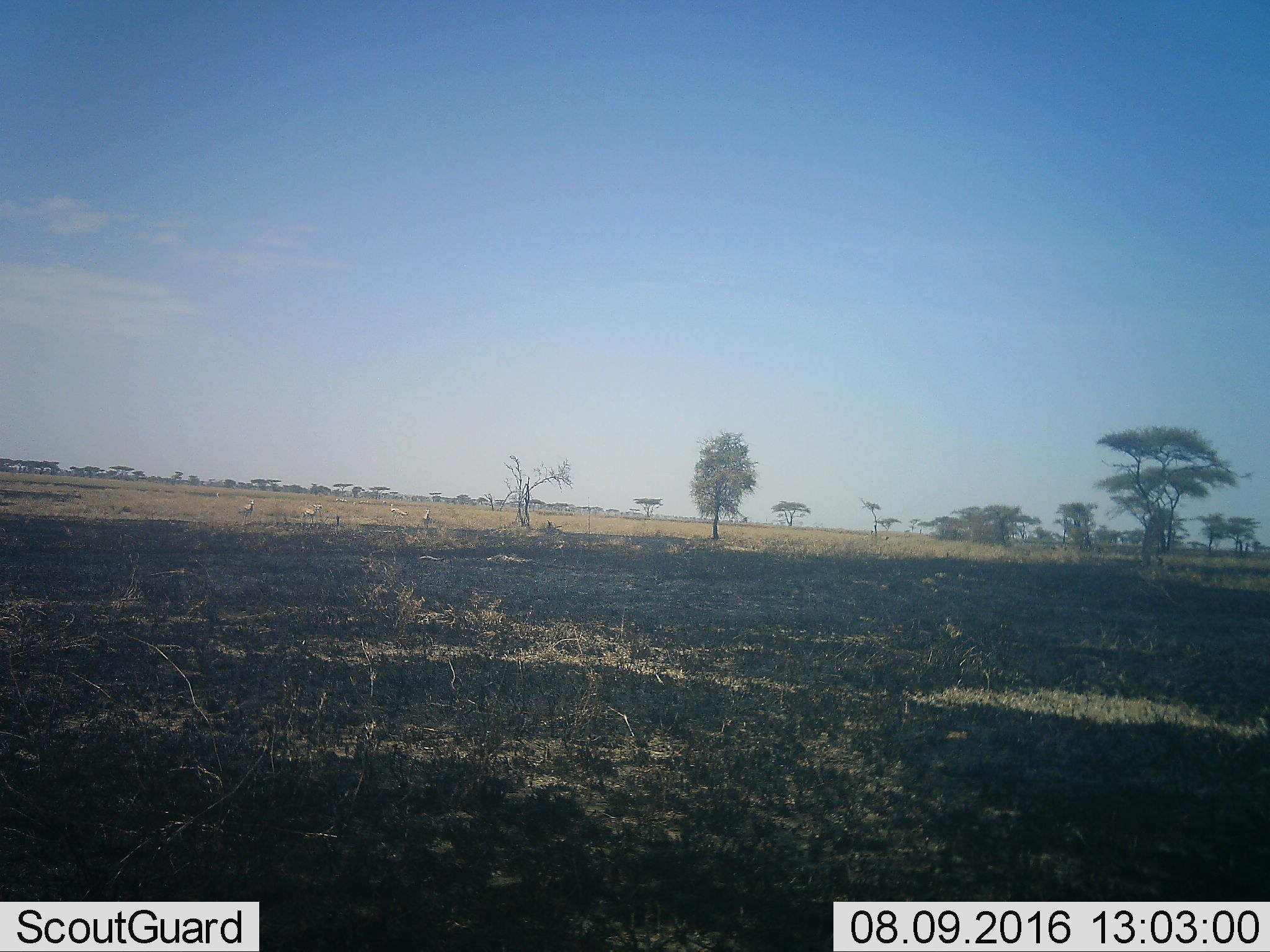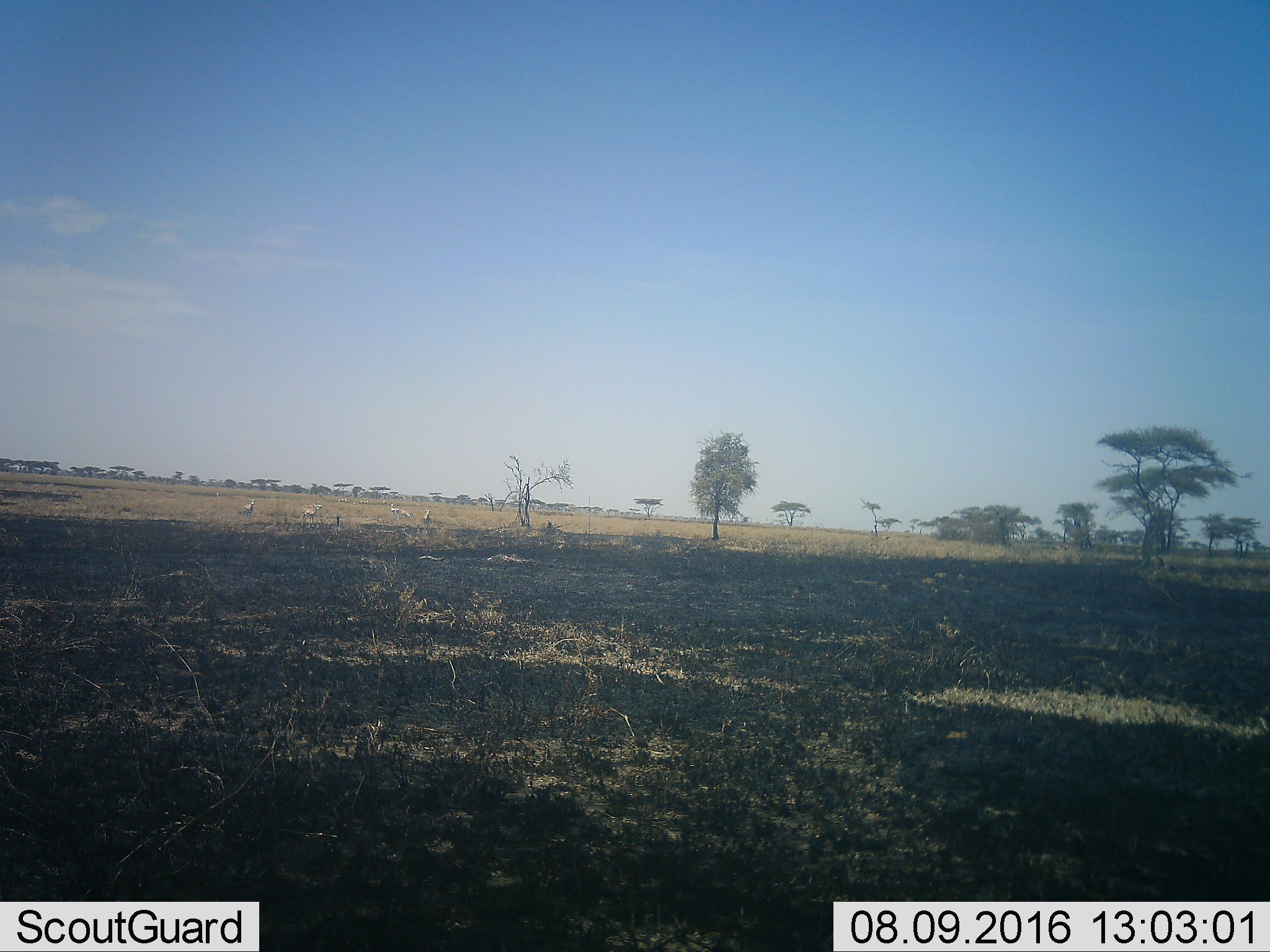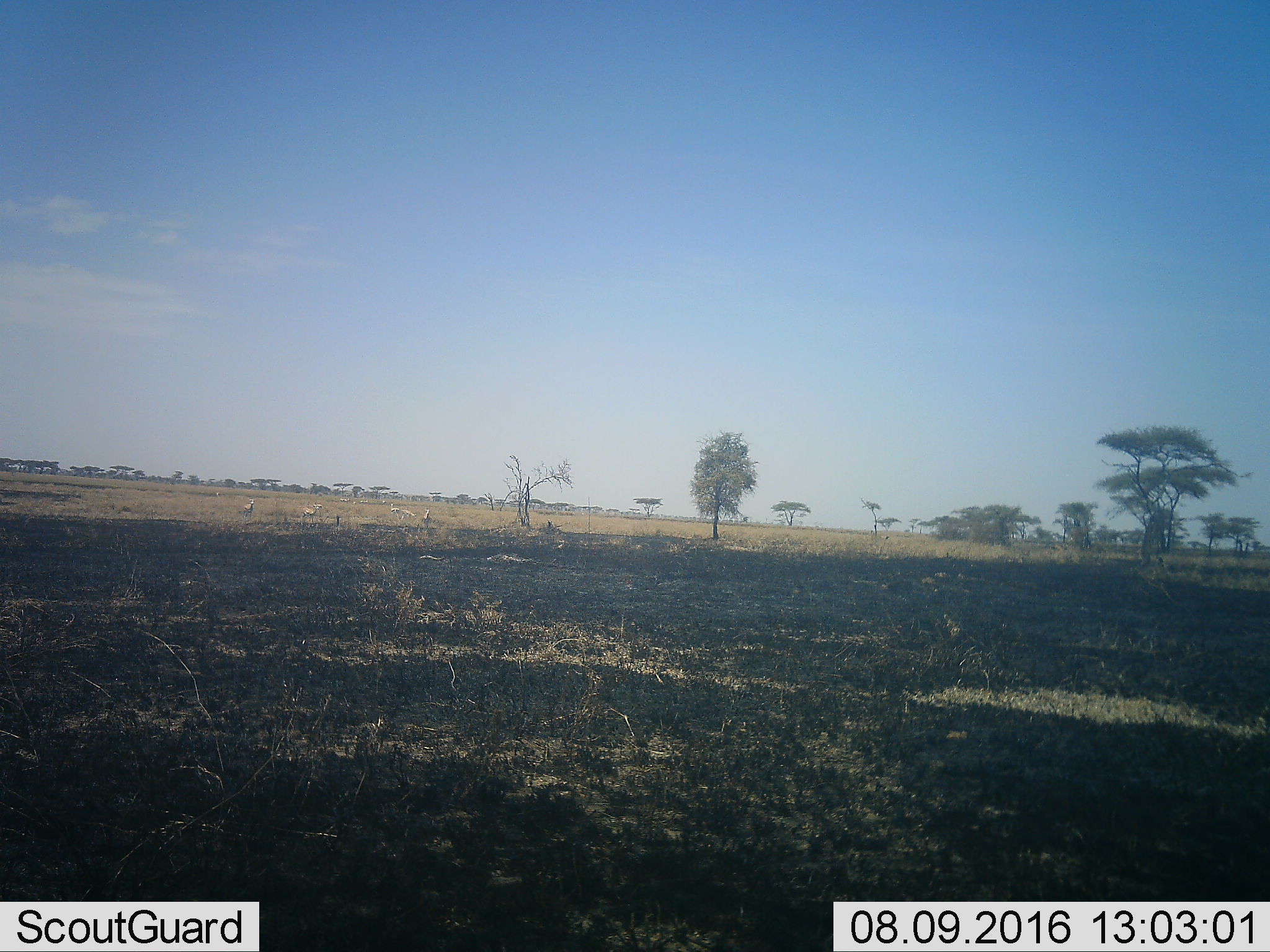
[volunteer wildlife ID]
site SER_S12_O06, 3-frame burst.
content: unidentified animal